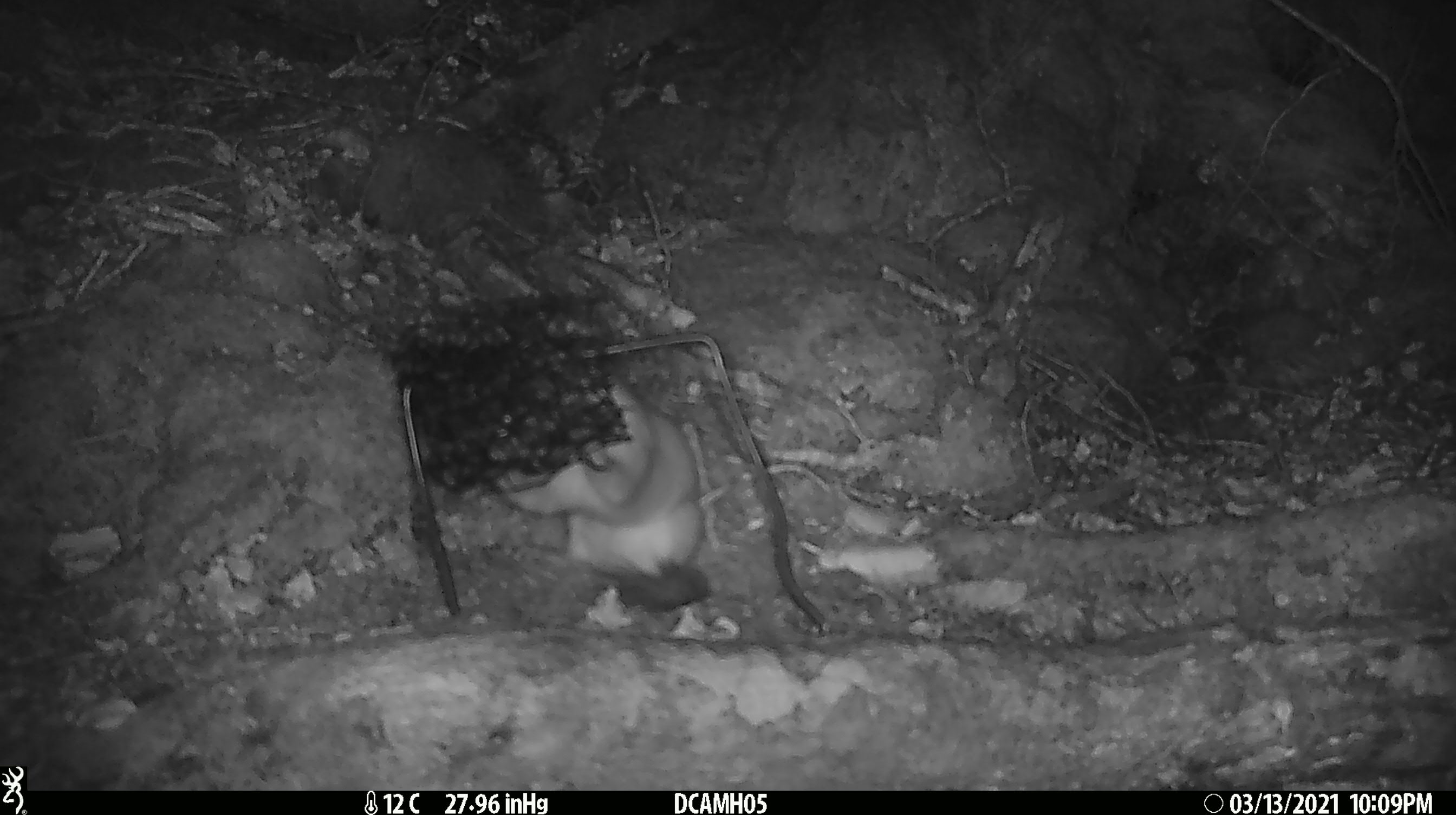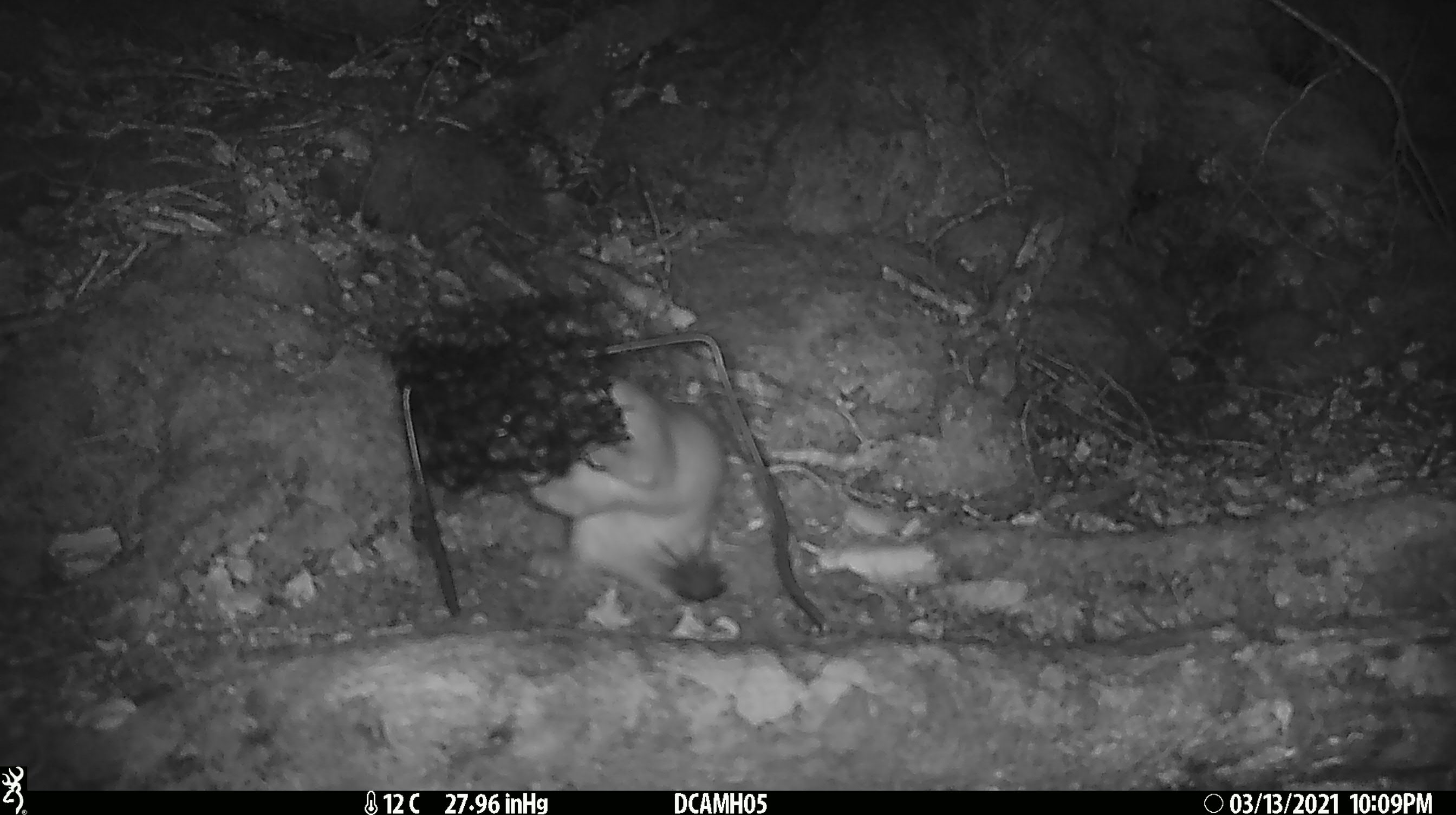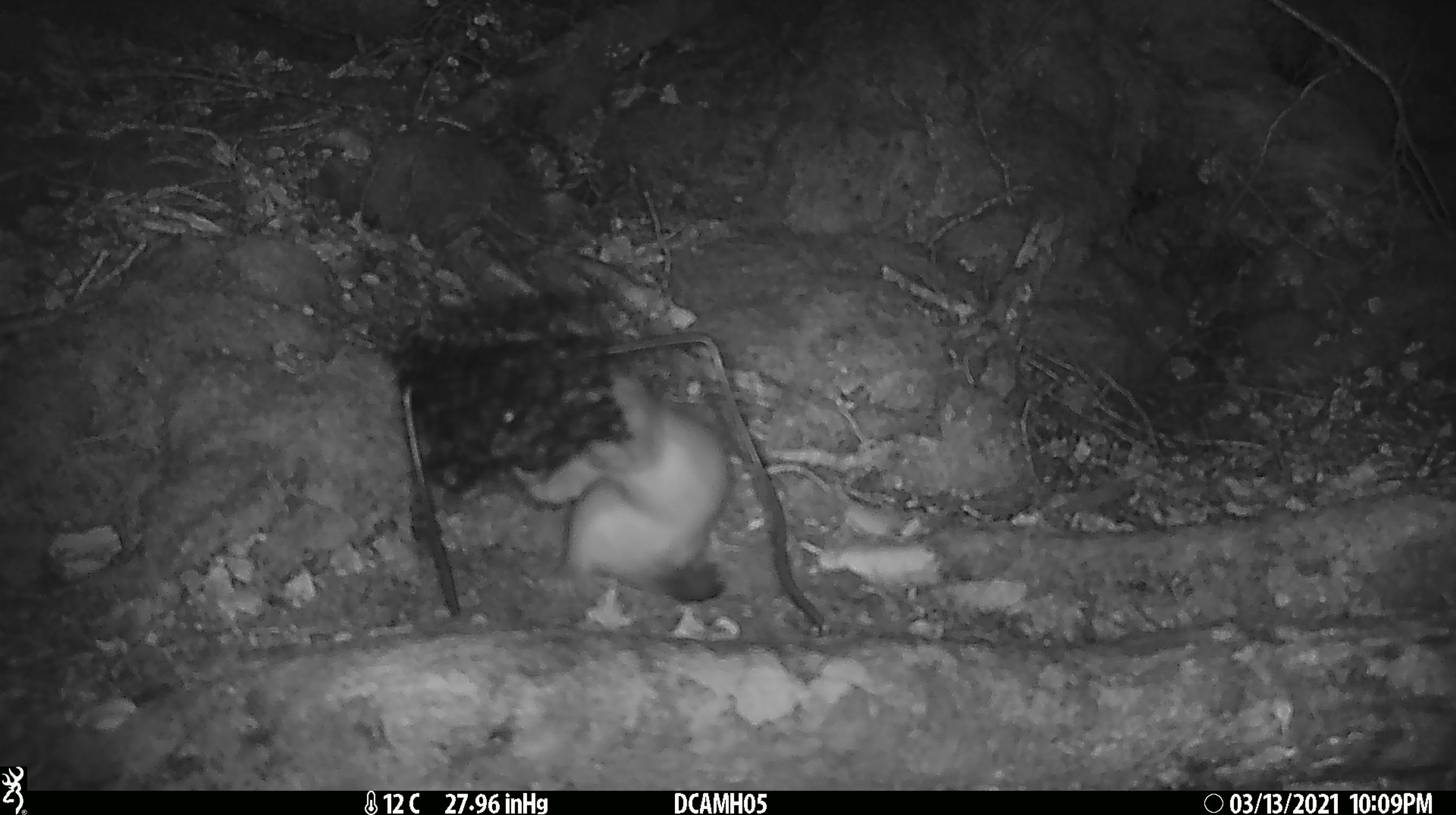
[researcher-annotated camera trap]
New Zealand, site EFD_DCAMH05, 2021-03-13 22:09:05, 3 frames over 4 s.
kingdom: Animalia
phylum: Chordata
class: Mammalia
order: Carnivora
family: Mustelidae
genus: Mustela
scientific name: Mustela erminea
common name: stoat